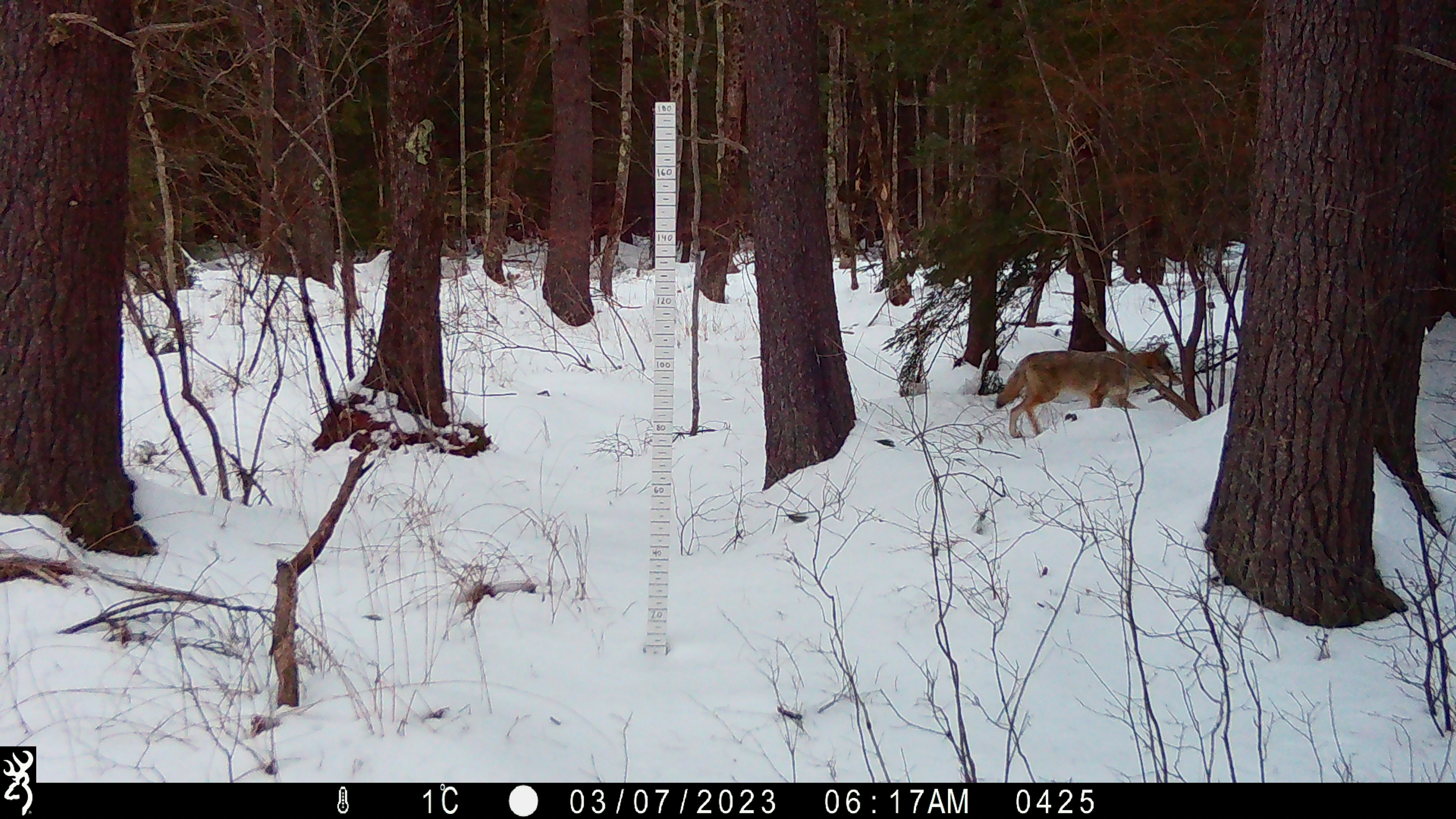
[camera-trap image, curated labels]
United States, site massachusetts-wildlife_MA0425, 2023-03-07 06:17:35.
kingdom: Animalia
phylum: Chordata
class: Mammalia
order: Carnivora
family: Canidae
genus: Canis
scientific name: Canis latrans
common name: coyote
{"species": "coyote (Canis latrans)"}